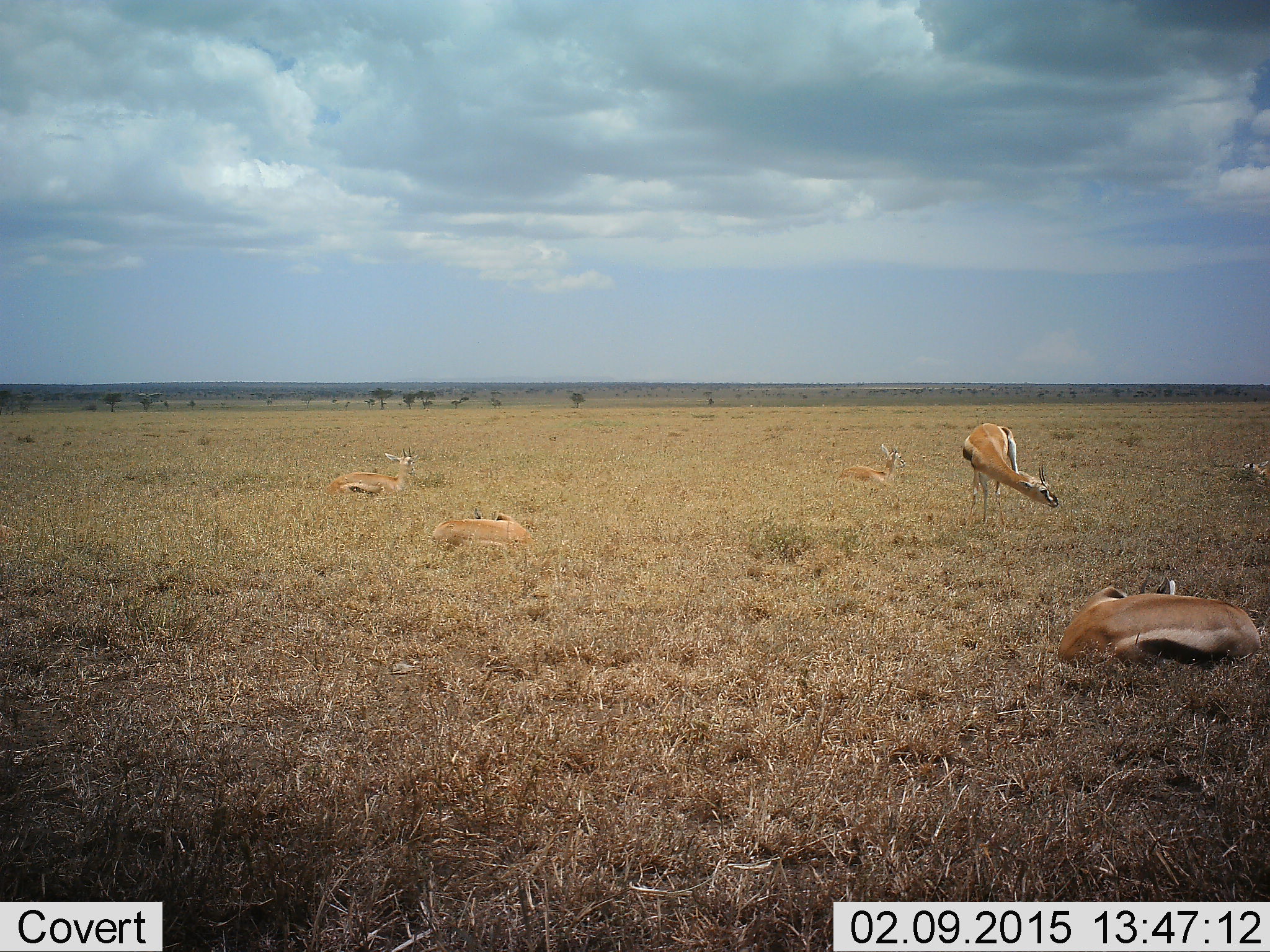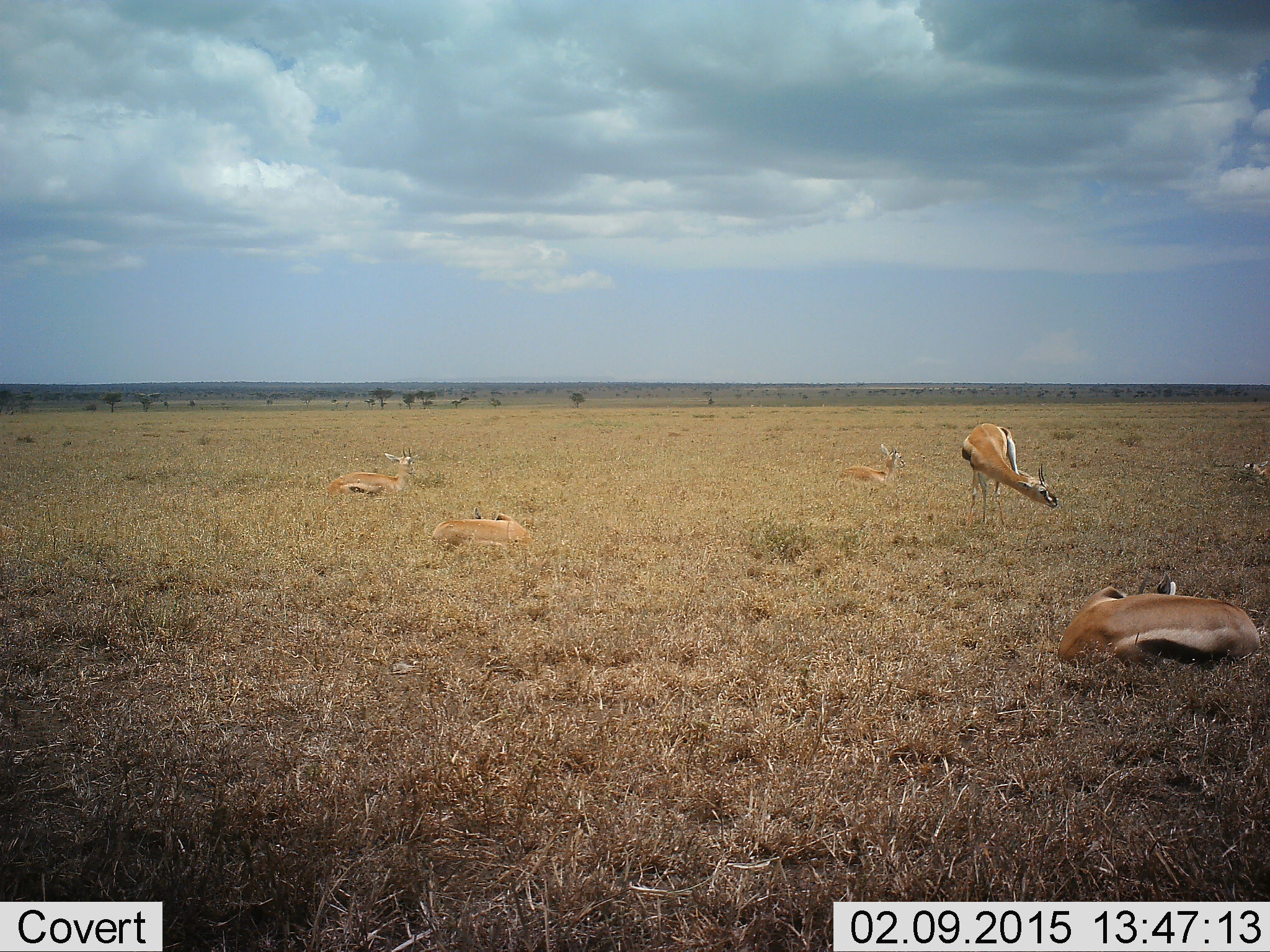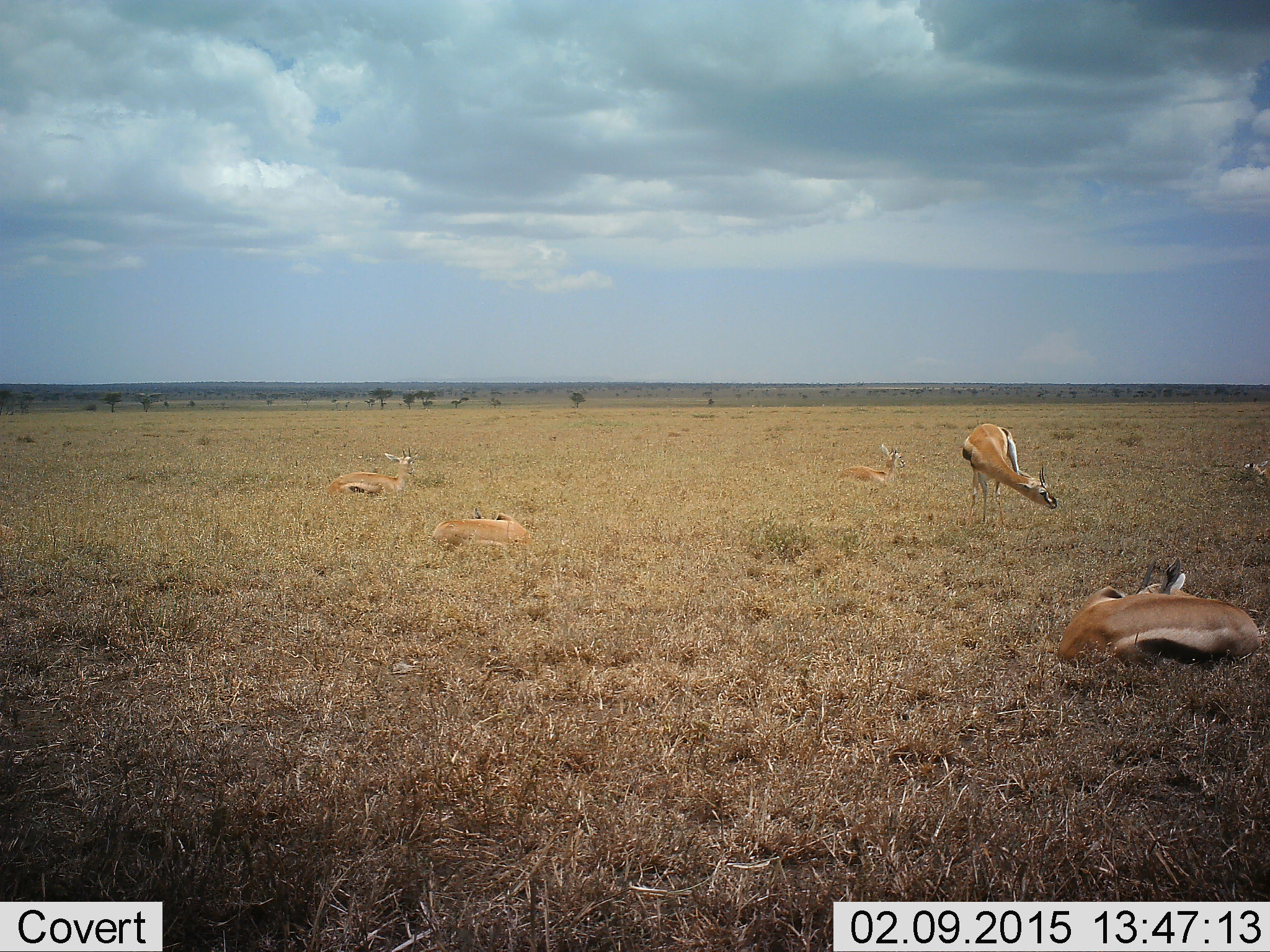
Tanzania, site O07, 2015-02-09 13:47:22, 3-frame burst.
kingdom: Animalia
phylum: Chordata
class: Mammalia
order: Artiodactyla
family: Bovidae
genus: Eudorcas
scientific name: Eudorcas thomsonii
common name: thomson's gazelle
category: gazellethomsons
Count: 6.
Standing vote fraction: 90%.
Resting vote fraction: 100%.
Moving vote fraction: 0%.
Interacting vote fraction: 0%.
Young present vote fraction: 0%.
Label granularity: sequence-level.